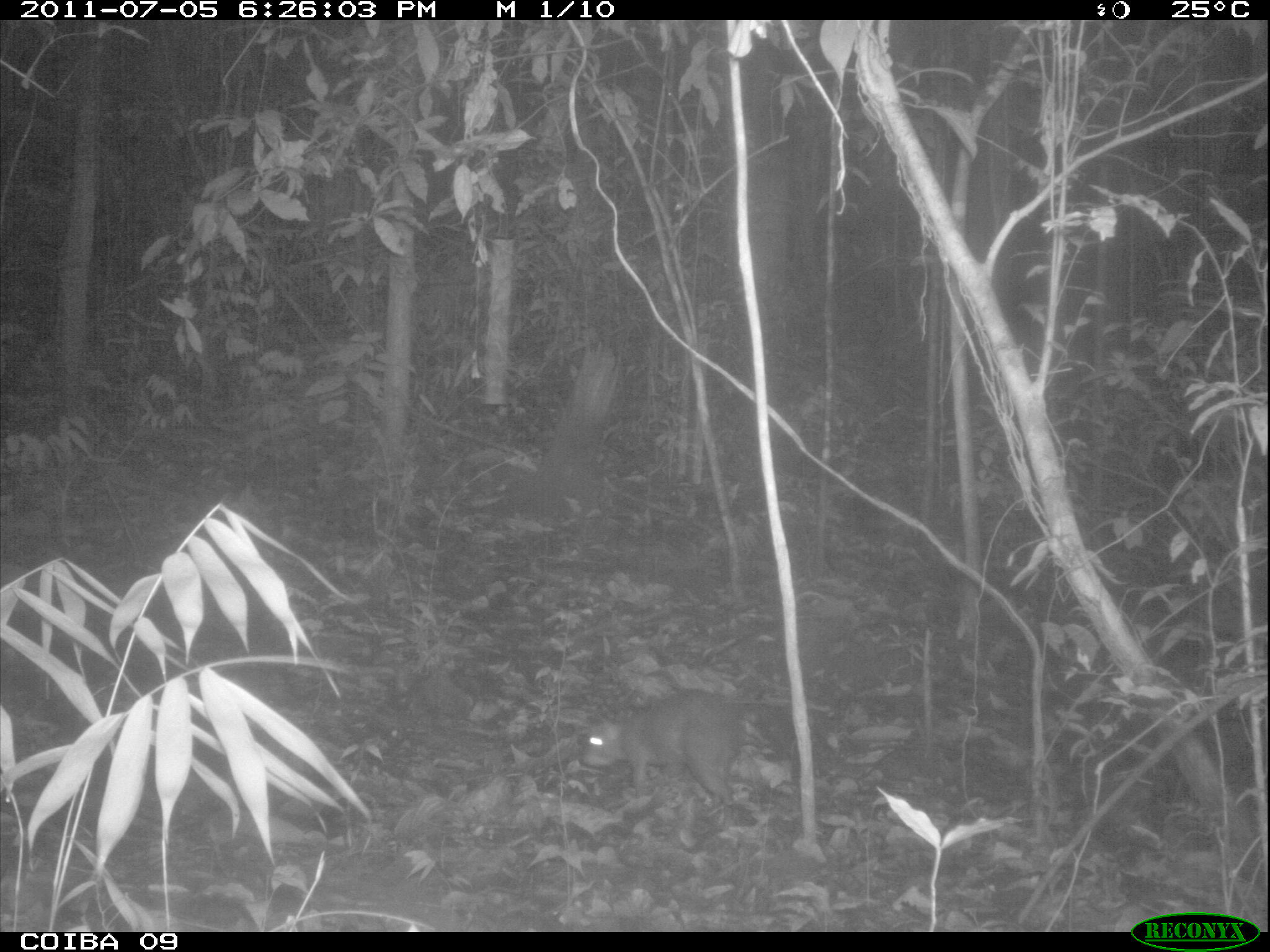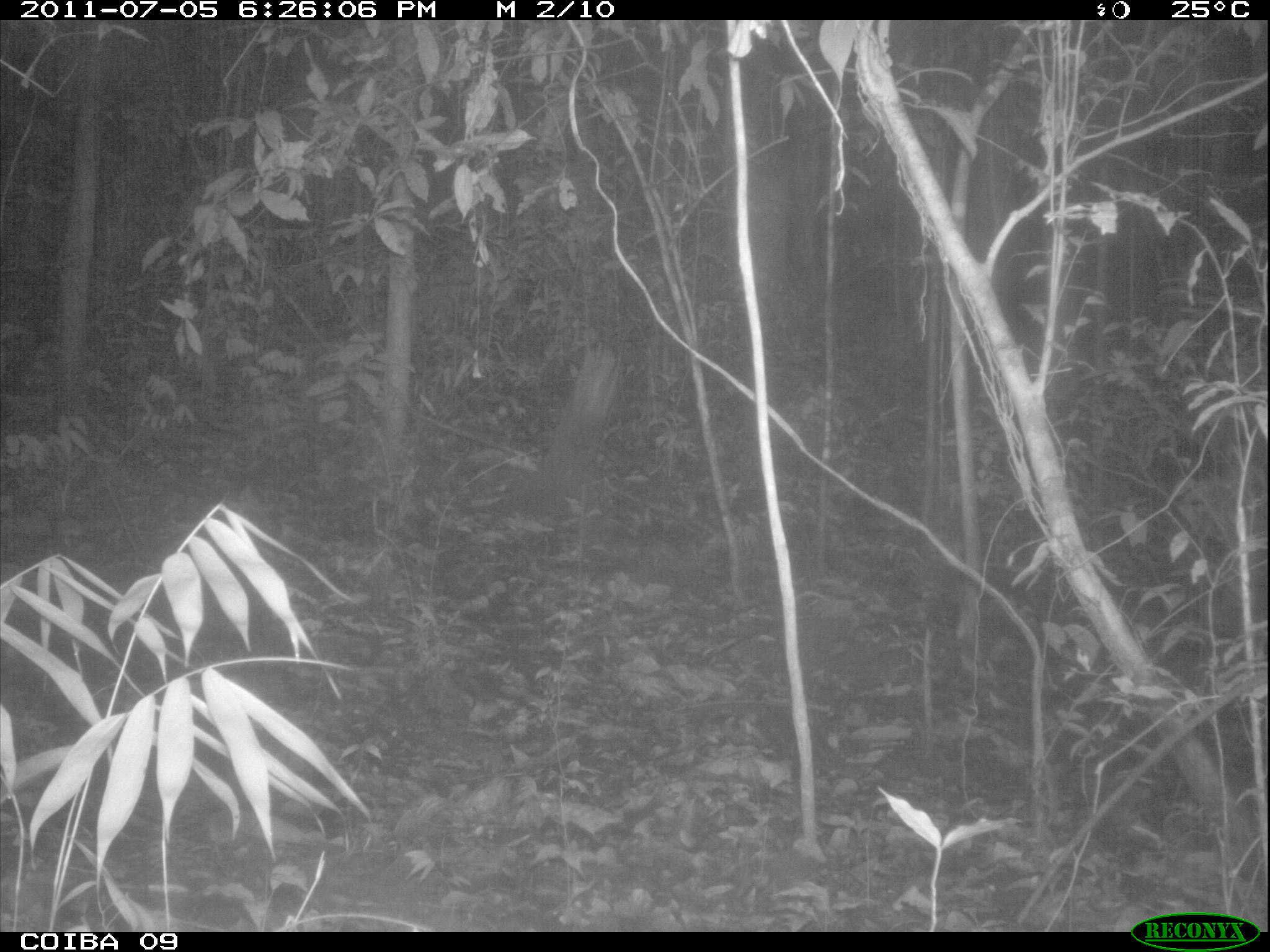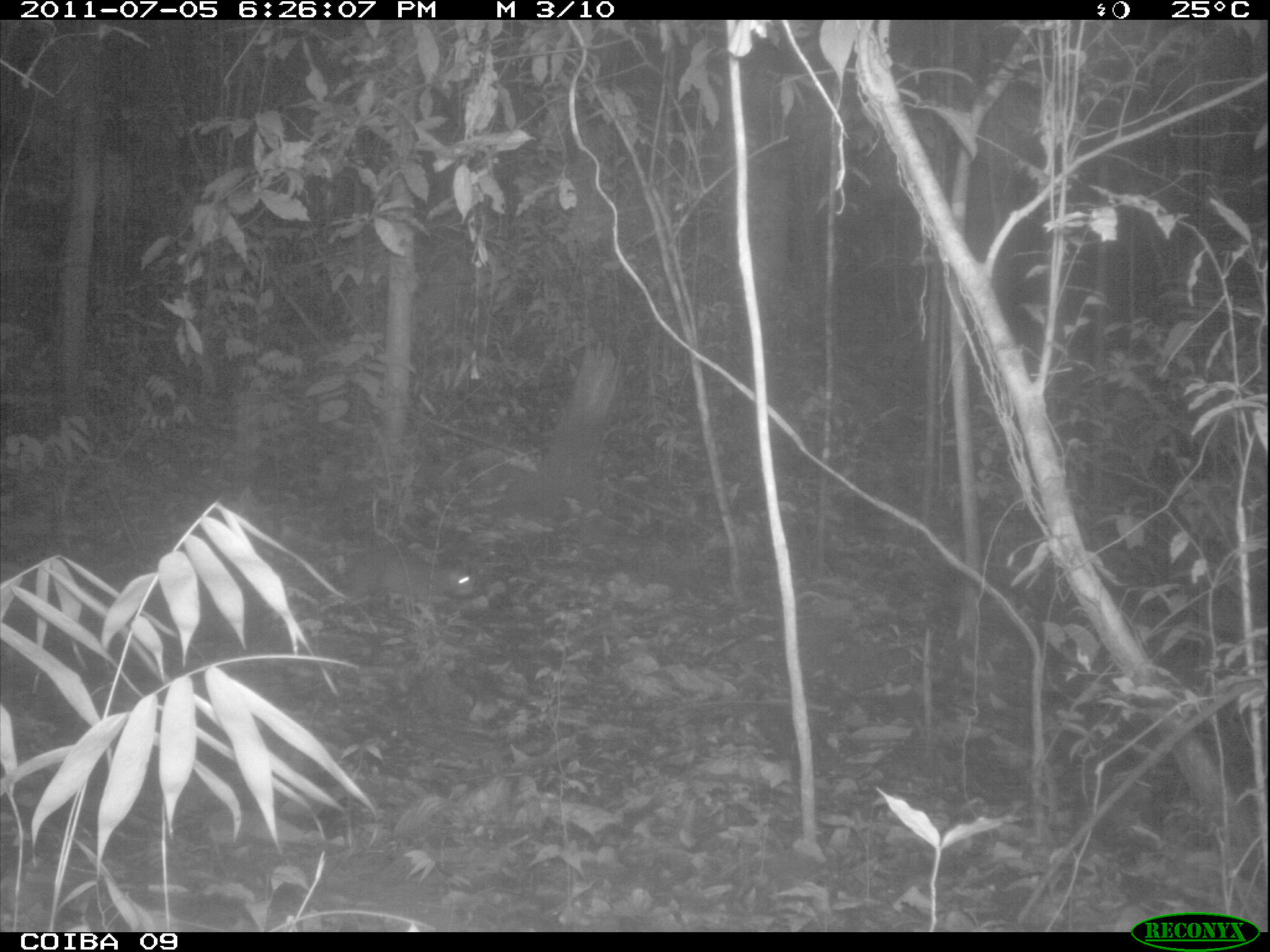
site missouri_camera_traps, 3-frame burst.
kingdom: Animalia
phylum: Chordata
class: Mammalia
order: Rodentia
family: Dasyproctidae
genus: Dasyprocta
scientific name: Dasyprocta coibae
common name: coiban agouti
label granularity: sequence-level